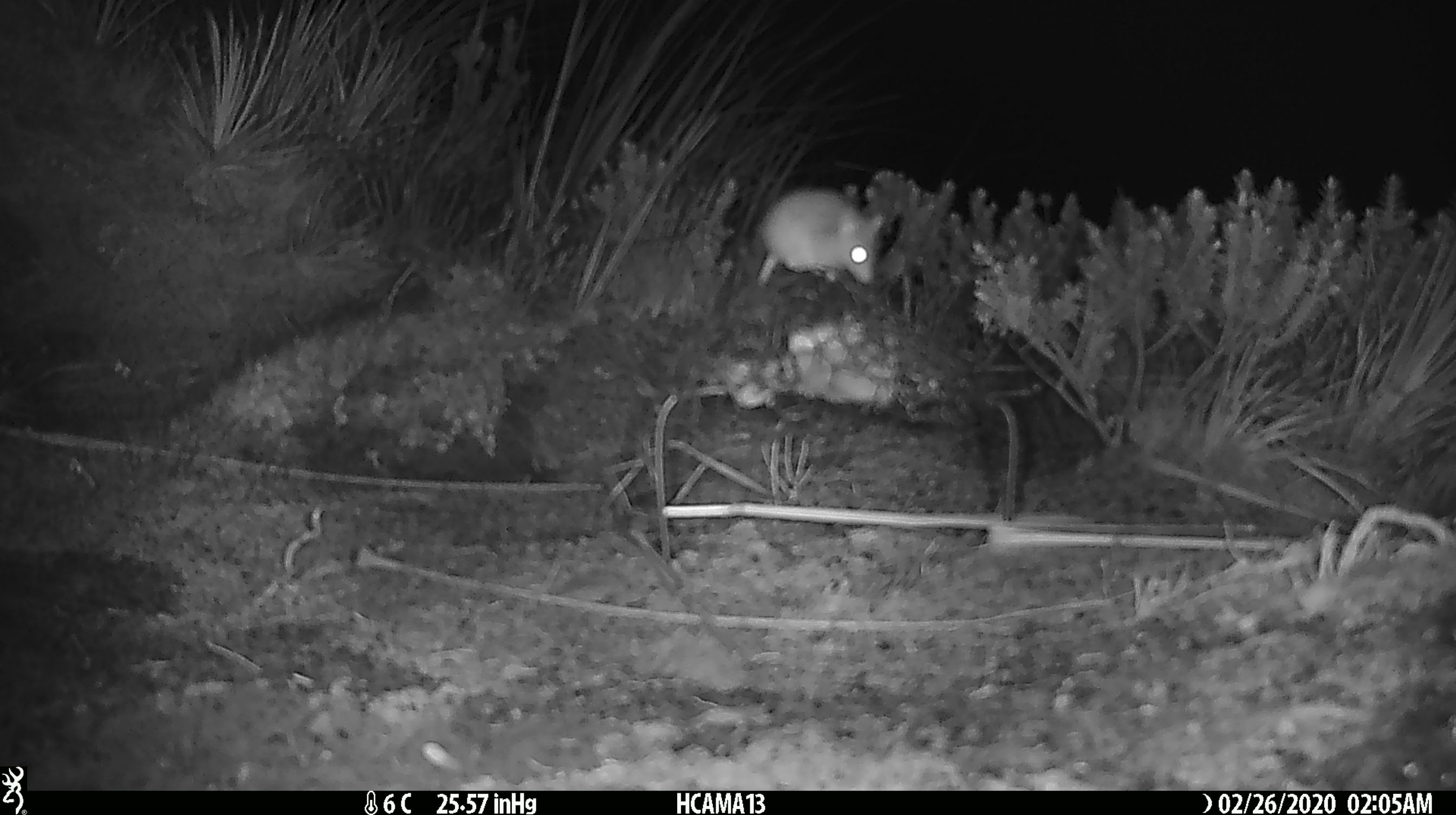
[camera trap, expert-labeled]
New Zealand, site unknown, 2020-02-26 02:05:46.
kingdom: Animalia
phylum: Chordata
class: Mammalia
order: Rodentia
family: Muridae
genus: Mus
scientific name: Mus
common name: mouse